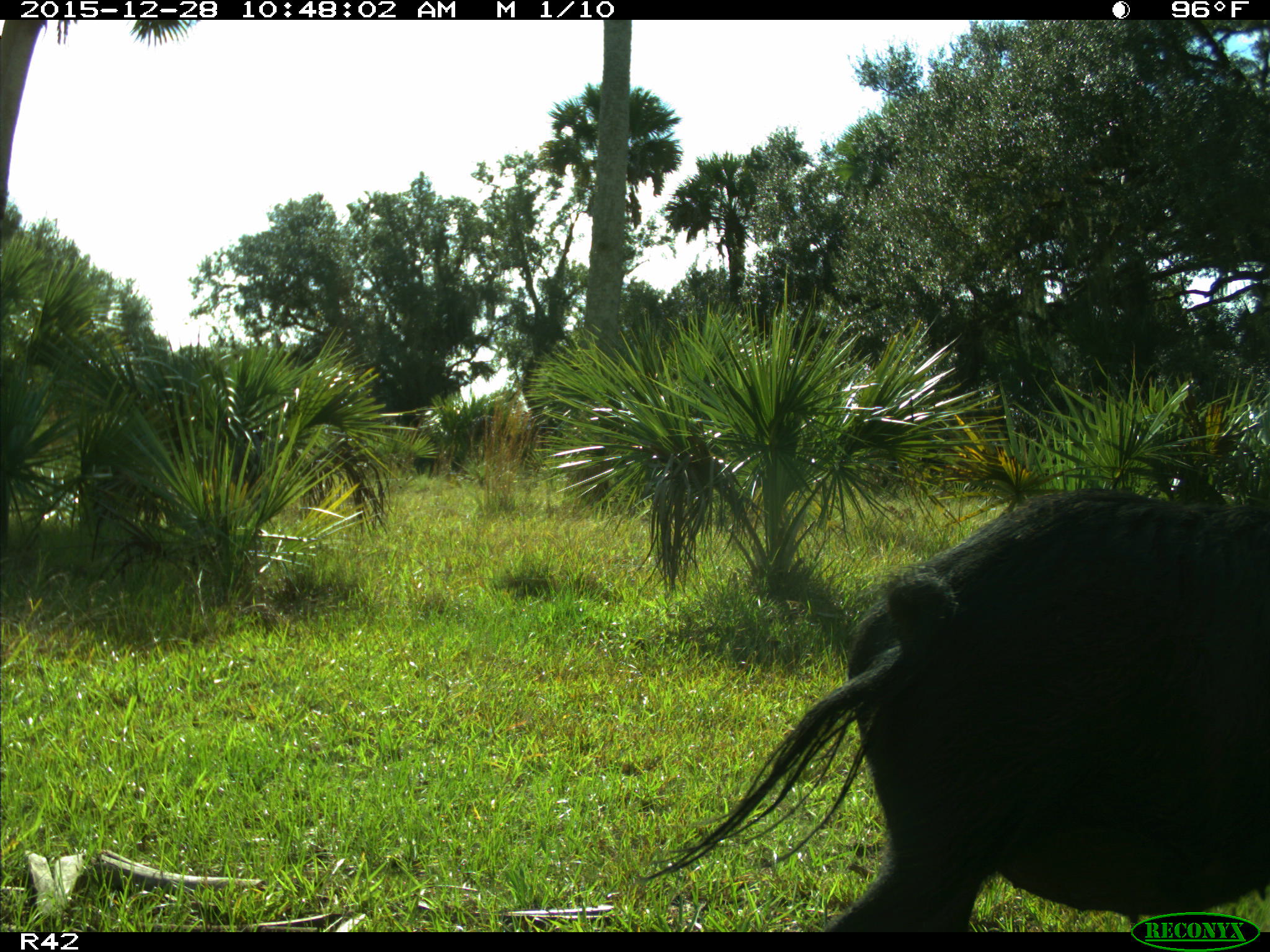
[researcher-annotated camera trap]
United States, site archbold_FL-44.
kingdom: Animalia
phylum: Chordata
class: Mammalia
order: Artiodactyla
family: Suidae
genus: Sus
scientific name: Sus scrofa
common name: wild boar